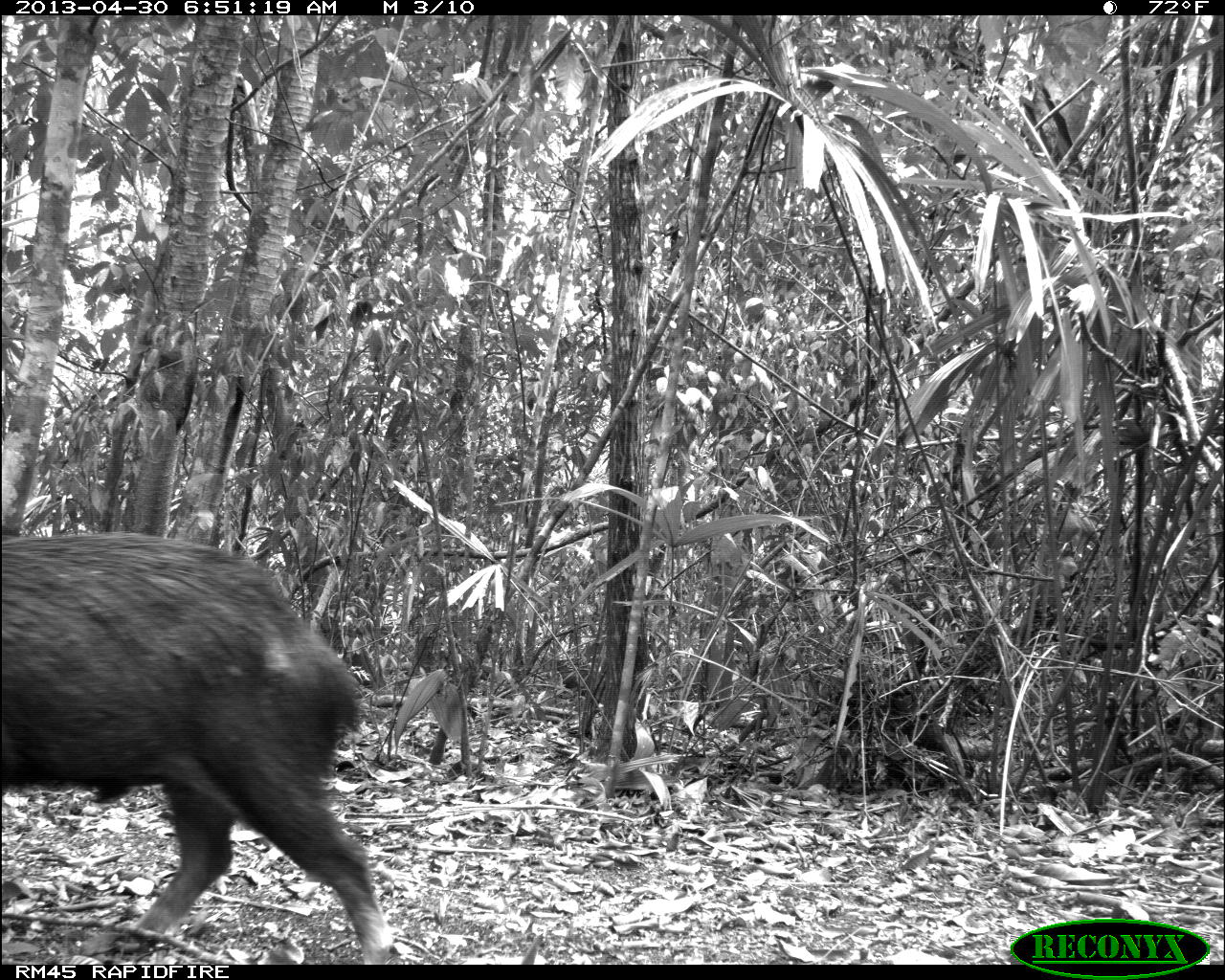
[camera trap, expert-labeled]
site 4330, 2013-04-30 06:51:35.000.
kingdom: Animalia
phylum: Chordata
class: Mammalia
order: Artiodactyla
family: Tayassuidae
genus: Tayassu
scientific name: Tayassu pecari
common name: white-lipped peccary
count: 5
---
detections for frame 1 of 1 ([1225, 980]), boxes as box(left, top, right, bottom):
tayassu pecari: box(0, 529, 393, 964)